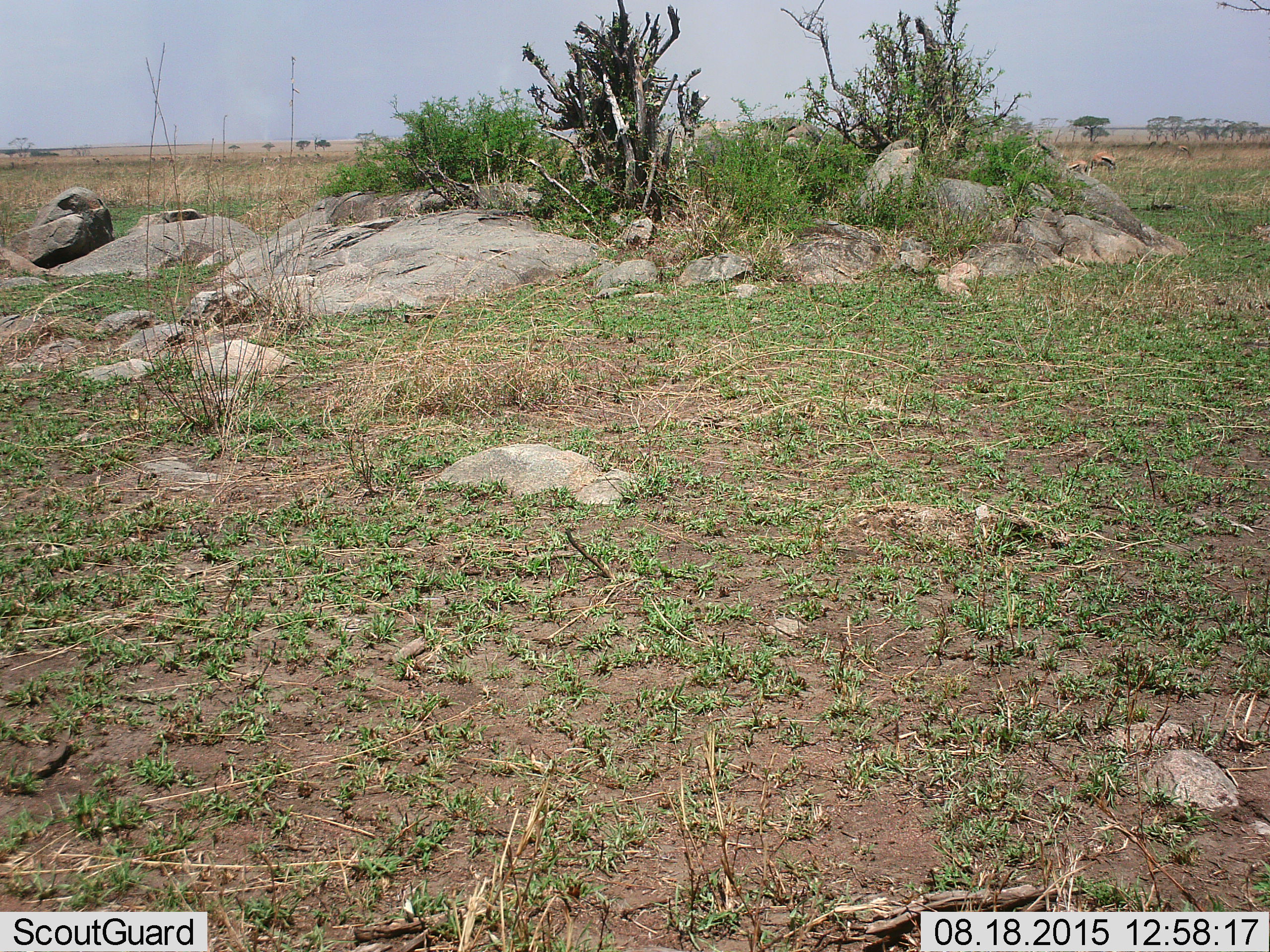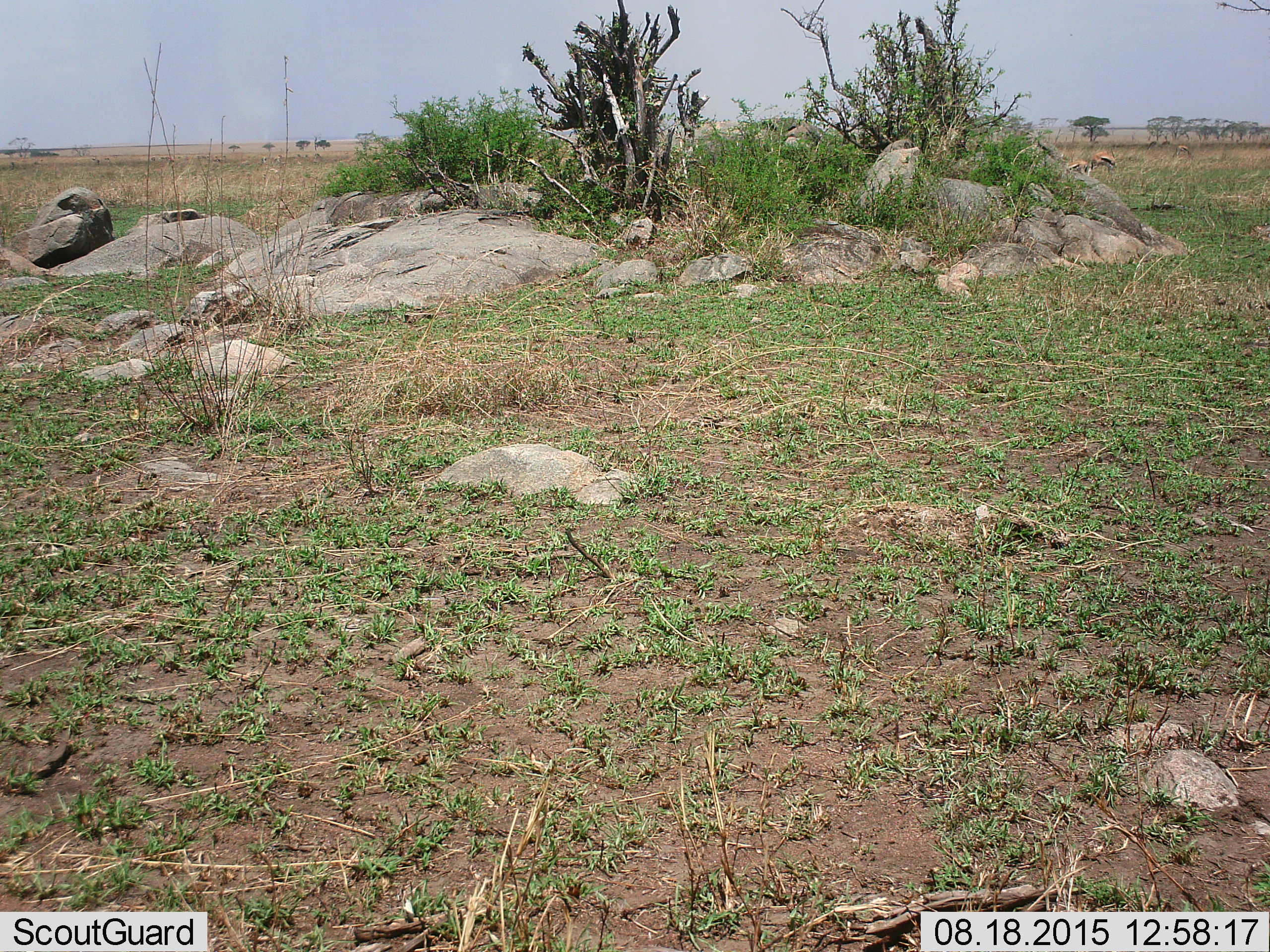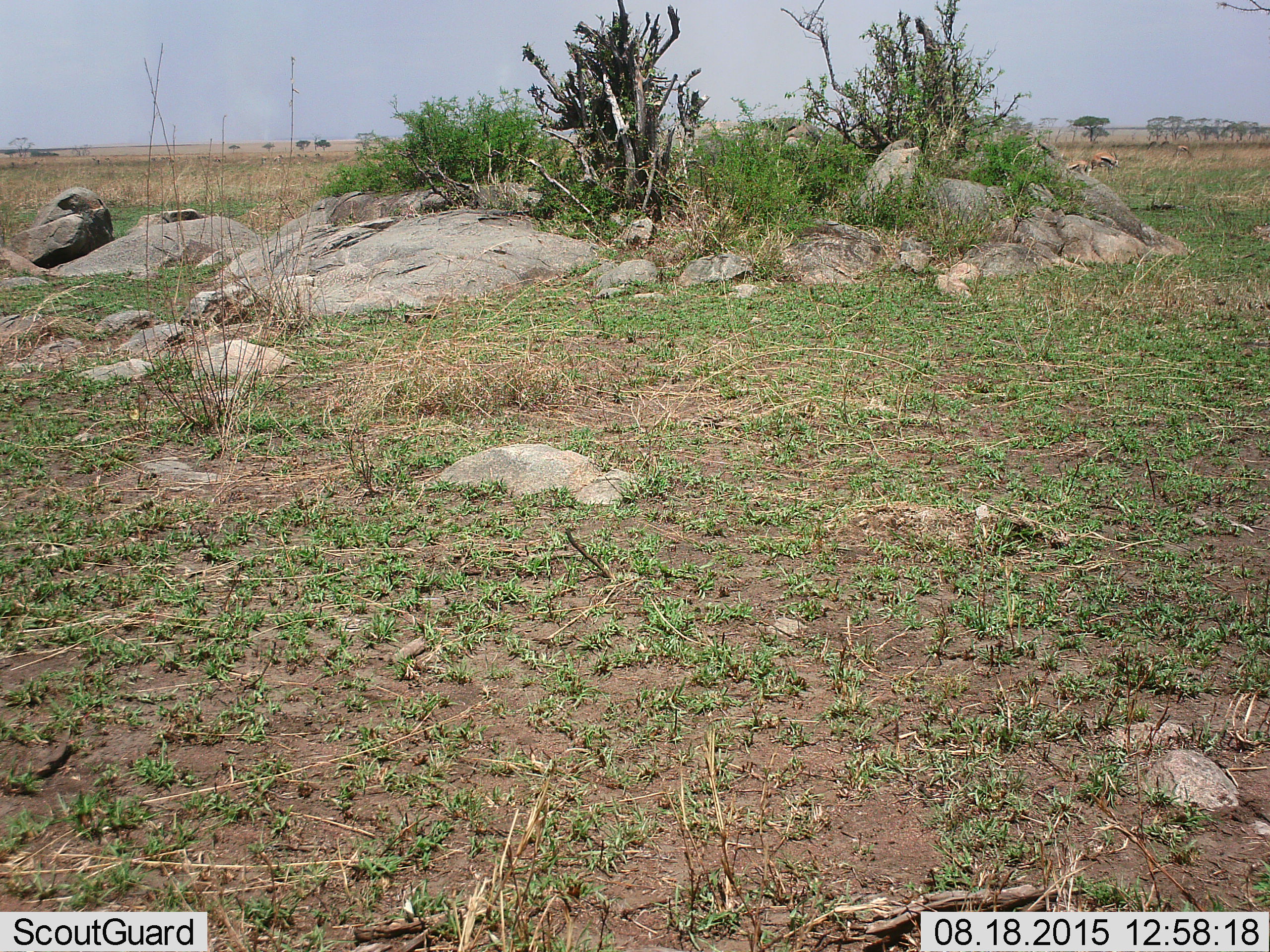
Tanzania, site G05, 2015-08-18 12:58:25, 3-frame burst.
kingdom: Animalia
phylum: Chordata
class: Mammalia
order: Artiodactyla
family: Bovidae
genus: Eudorcas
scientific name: Eudorcas thomsonii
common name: thomson's gazelle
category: gazellethomsons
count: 5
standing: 33%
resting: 0%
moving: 25%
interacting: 0%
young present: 0%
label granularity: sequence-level